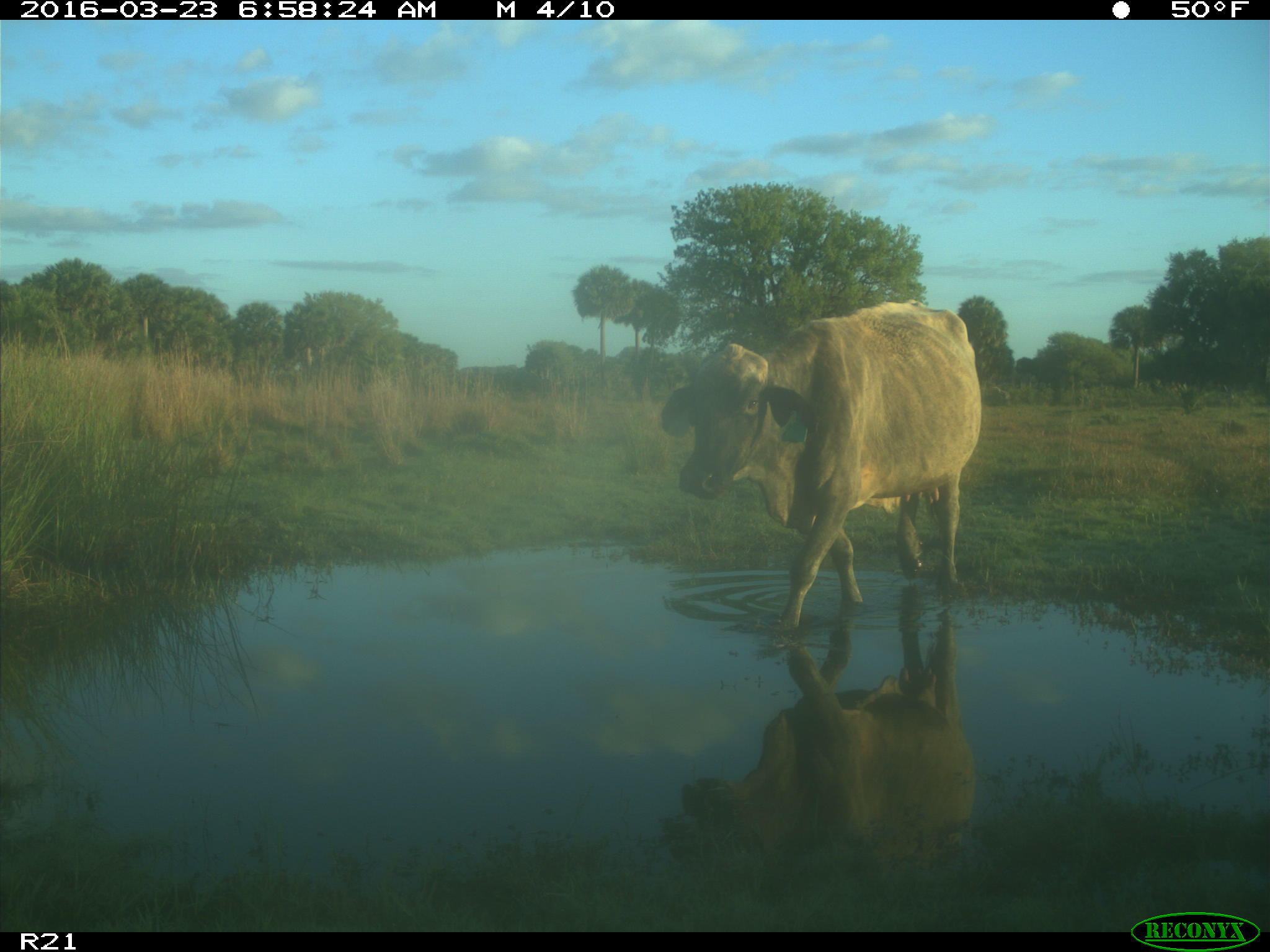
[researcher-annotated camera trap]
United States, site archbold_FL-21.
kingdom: Animalia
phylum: Chordata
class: Mammalia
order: Artiodactyla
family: Bovidae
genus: Bos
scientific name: Bos taurus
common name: domestic cow